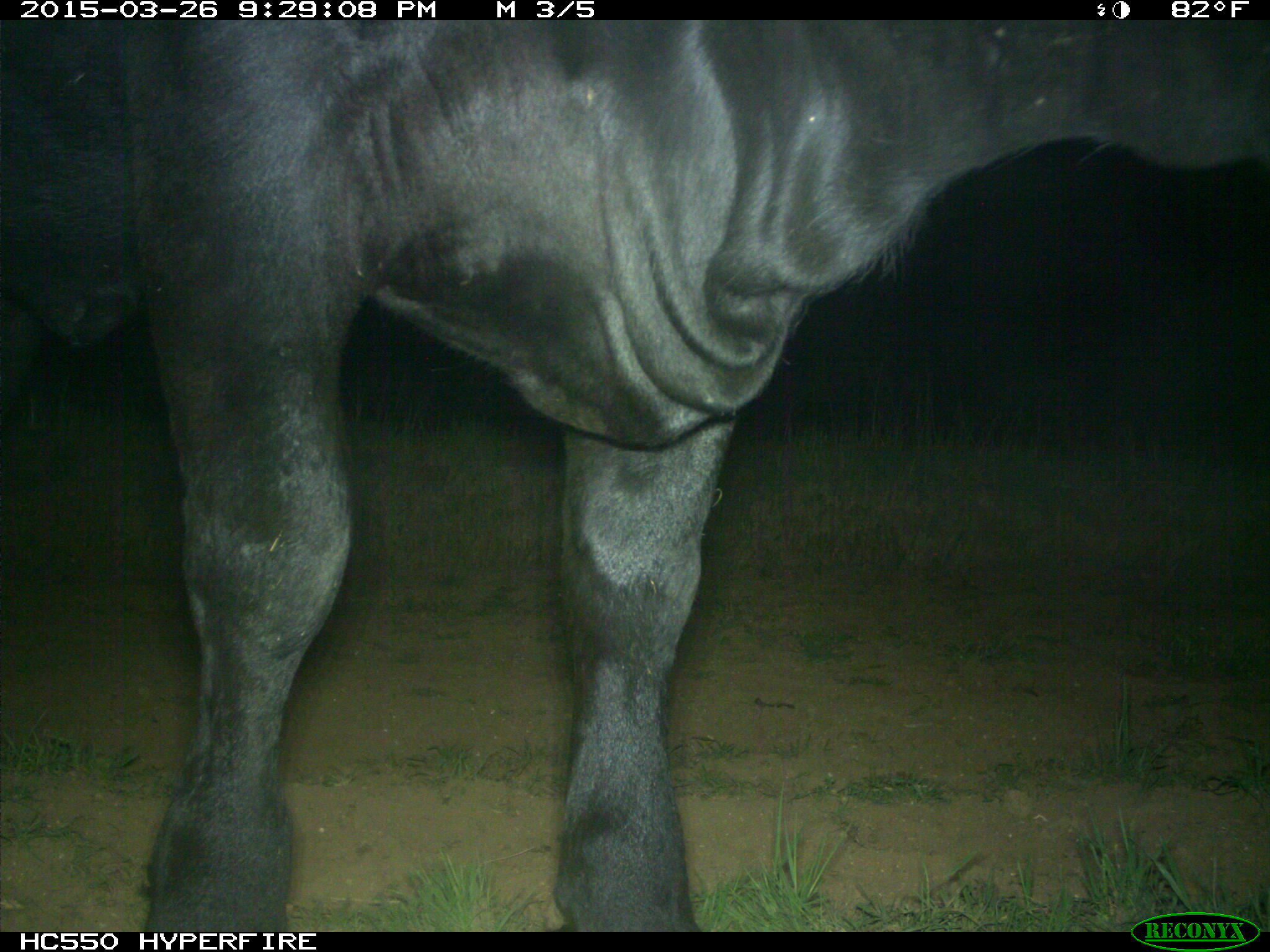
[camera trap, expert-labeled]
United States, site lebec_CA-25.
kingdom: Animalia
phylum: Chordata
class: Mammalia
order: Artiodactyla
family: Bovidae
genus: Bos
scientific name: Bos taurus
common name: domestic cow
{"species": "Bos taurus (domestic cow)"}